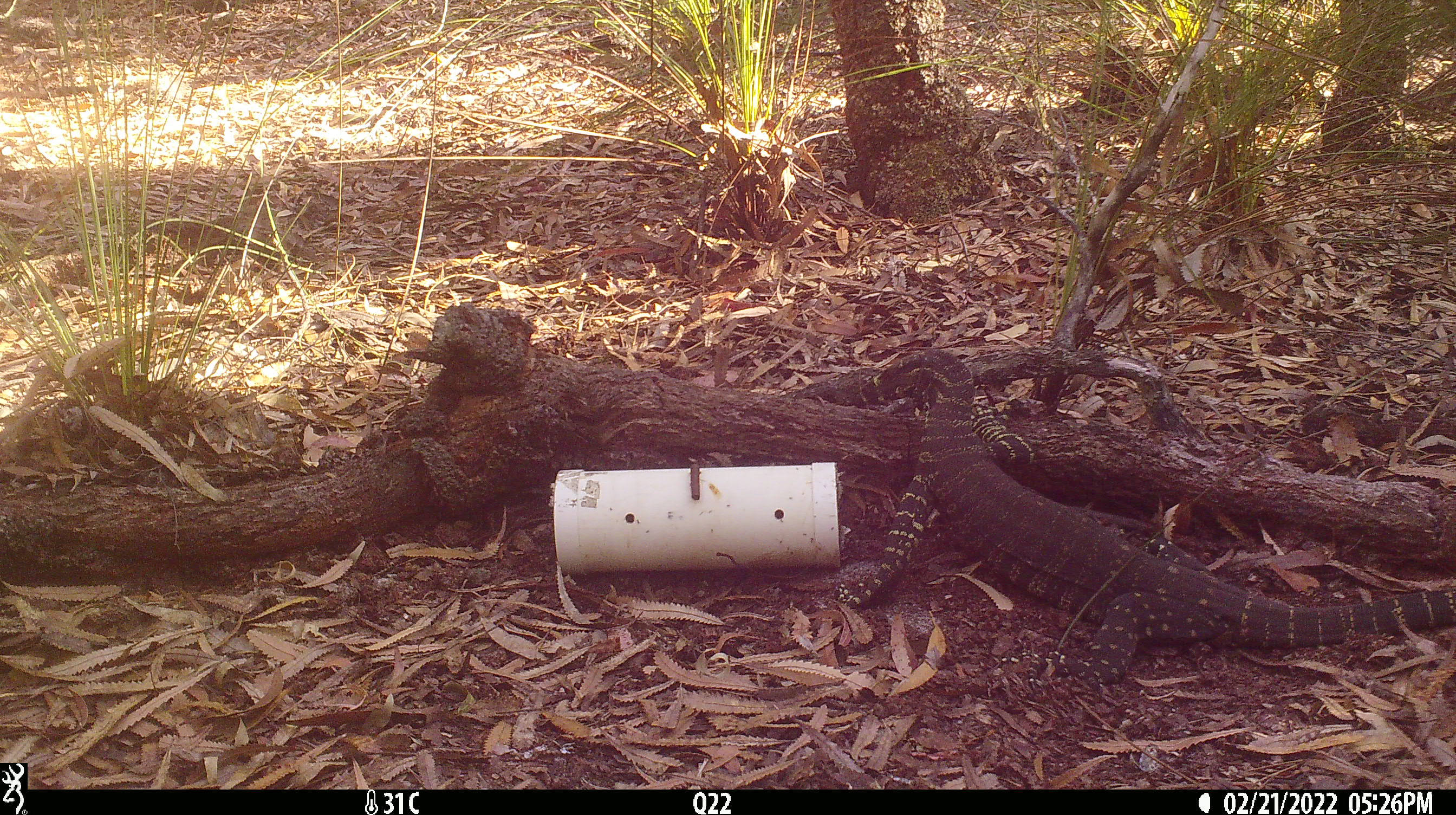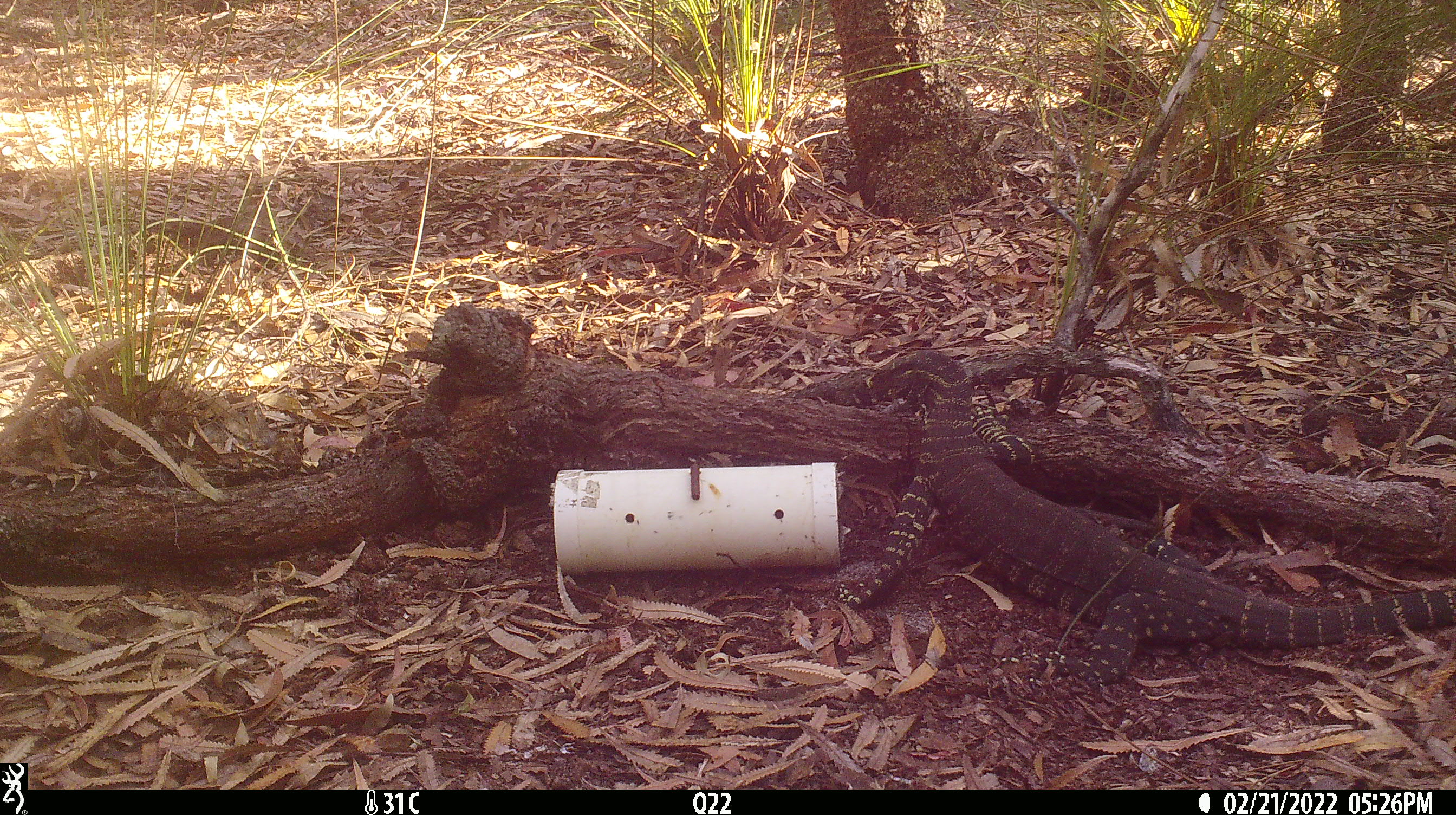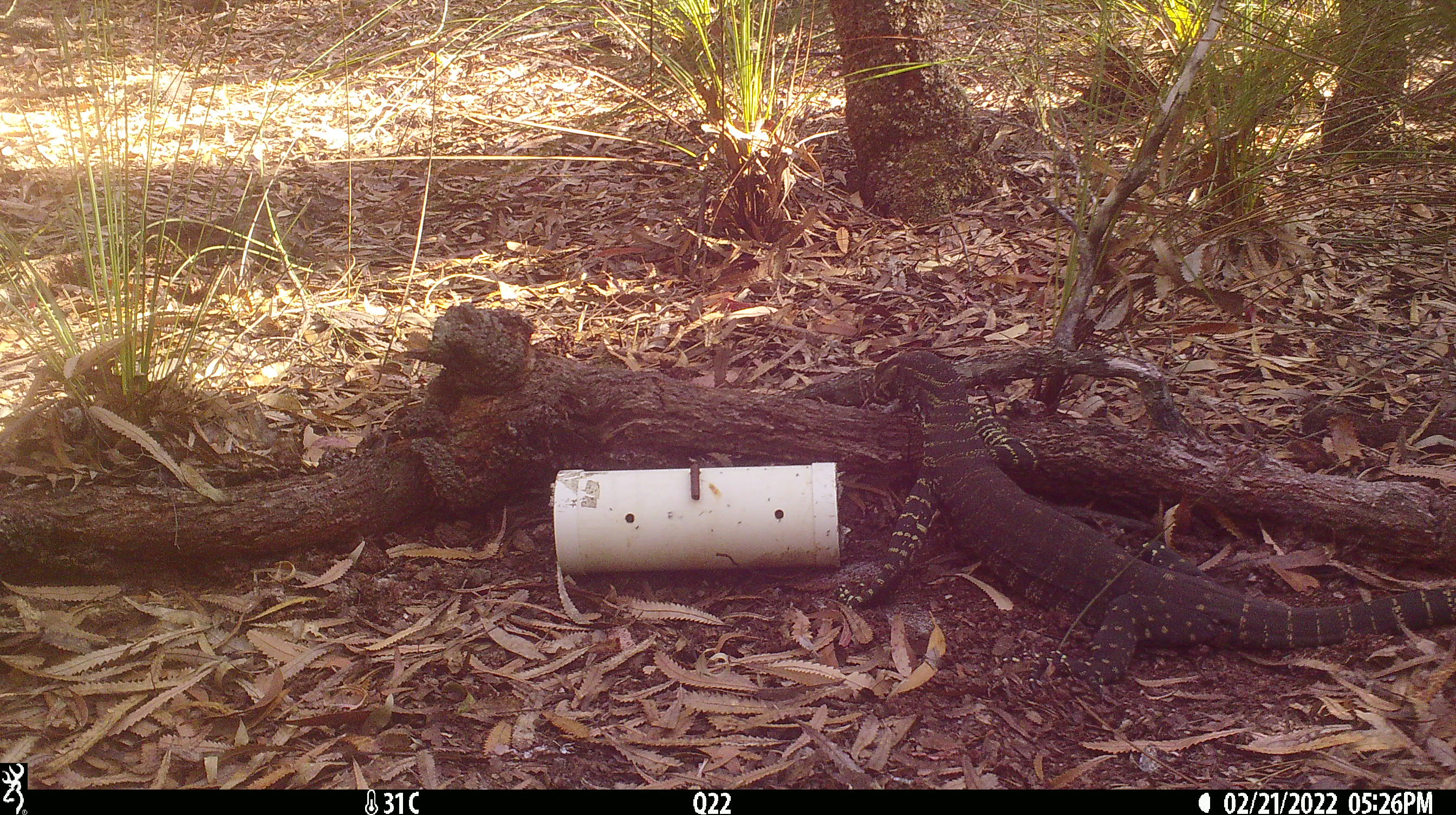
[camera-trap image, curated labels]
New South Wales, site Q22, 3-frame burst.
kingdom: Animalia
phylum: Chordata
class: Reptilia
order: Squamata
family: Varanidae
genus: Varanus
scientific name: Varanus varius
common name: lace monitor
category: goanna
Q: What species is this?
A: Goanna (lace monitor) (Varanus varius).